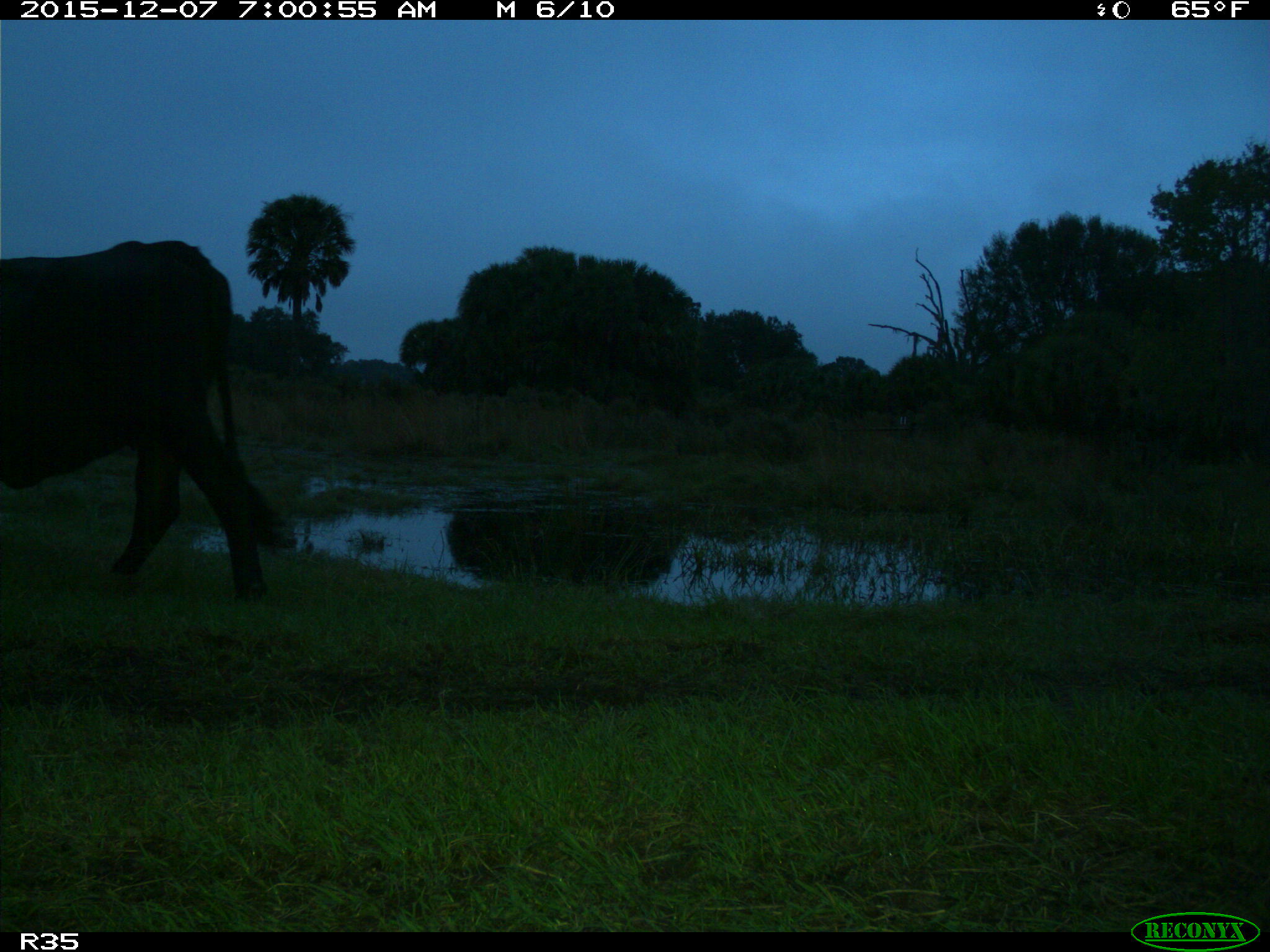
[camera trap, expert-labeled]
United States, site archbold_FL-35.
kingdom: Animalia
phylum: Chordata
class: Mammalia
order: Artiodactyla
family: Bovidae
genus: Bos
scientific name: Bos taurus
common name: domestic cow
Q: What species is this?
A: Bos taurus (domestic cow).